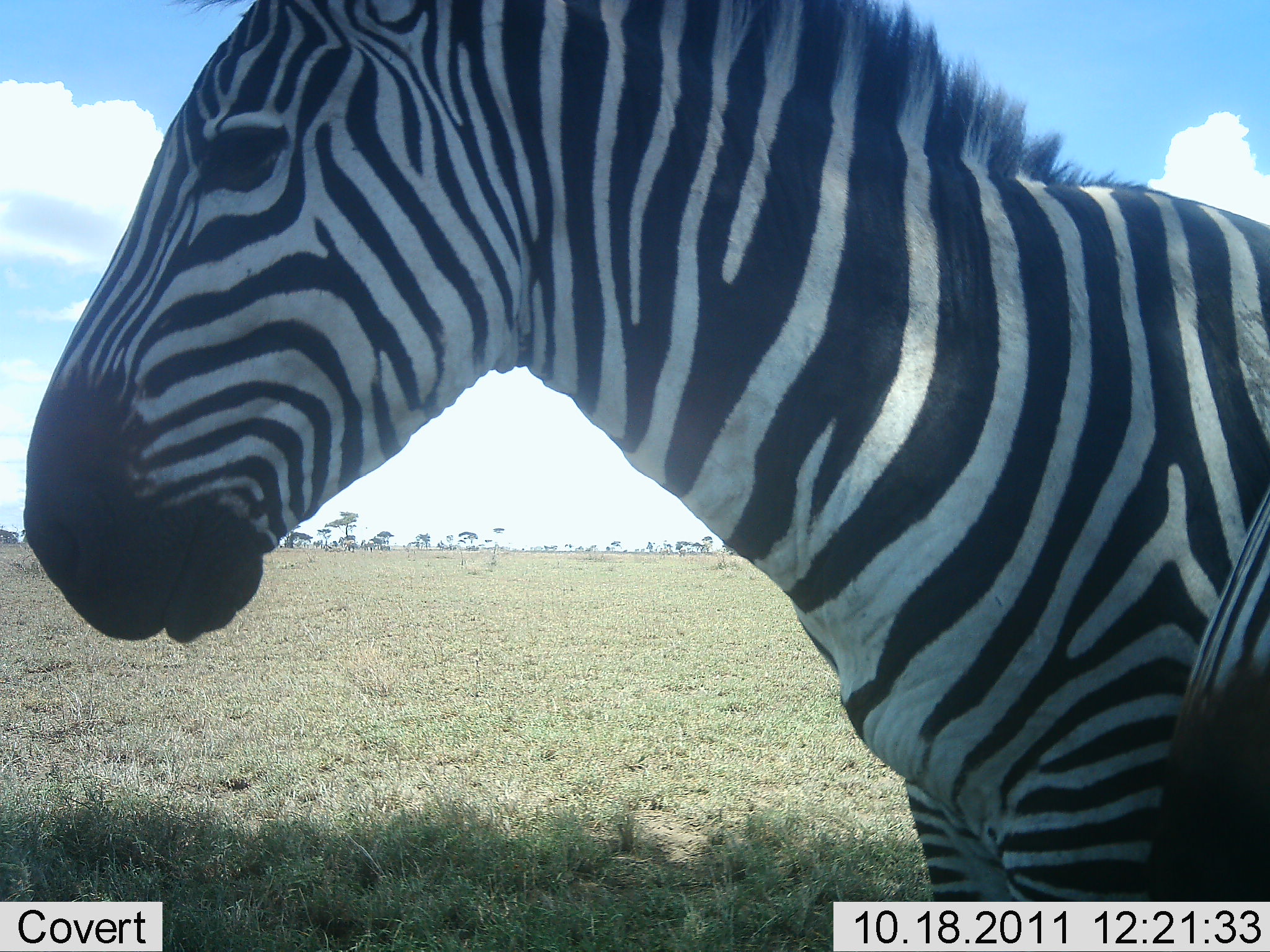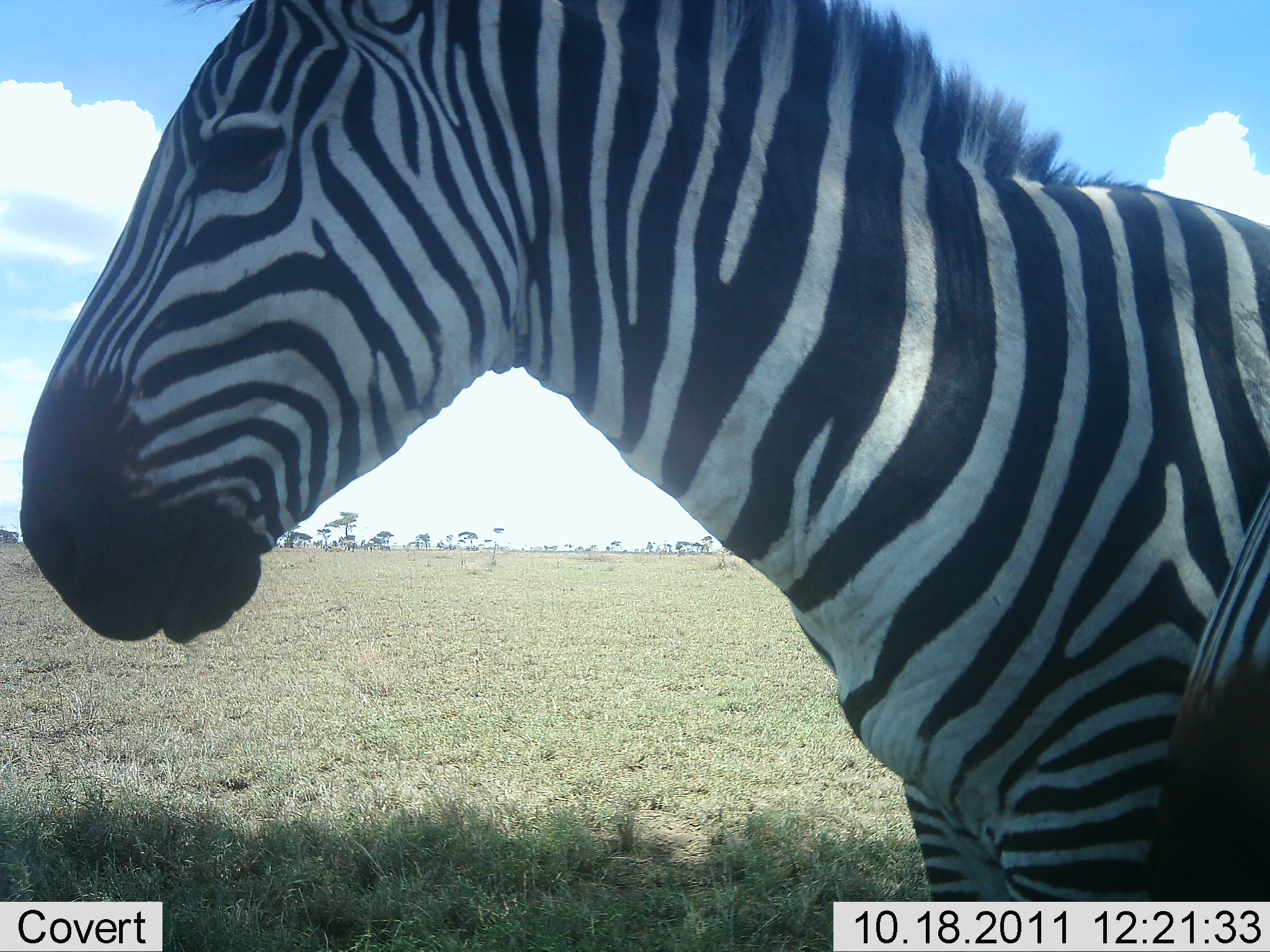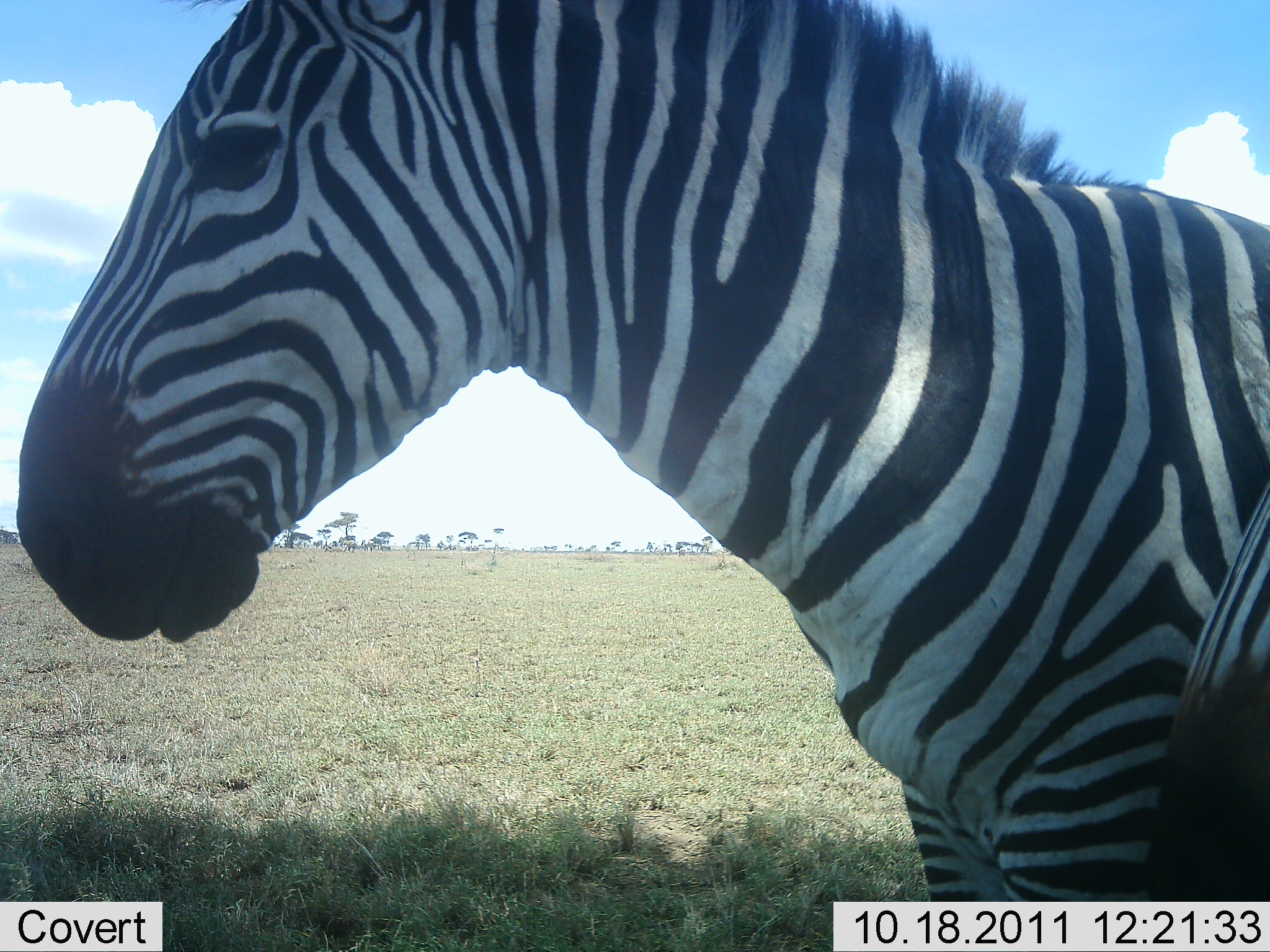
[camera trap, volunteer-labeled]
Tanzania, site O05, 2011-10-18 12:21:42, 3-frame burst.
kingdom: Animalia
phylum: Chordata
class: Mammalia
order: Perissodactyla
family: Equidae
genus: Equus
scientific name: Equus quagga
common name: plains zebra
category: zebra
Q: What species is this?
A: Zebra (plains zebra) (Equus quagga).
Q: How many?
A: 1.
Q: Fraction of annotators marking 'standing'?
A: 75%.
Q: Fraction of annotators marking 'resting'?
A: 8%.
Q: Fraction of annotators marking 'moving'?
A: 17%.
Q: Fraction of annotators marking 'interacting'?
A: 0%.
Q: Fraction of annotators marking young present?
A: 0%.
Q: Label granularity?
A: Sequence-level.